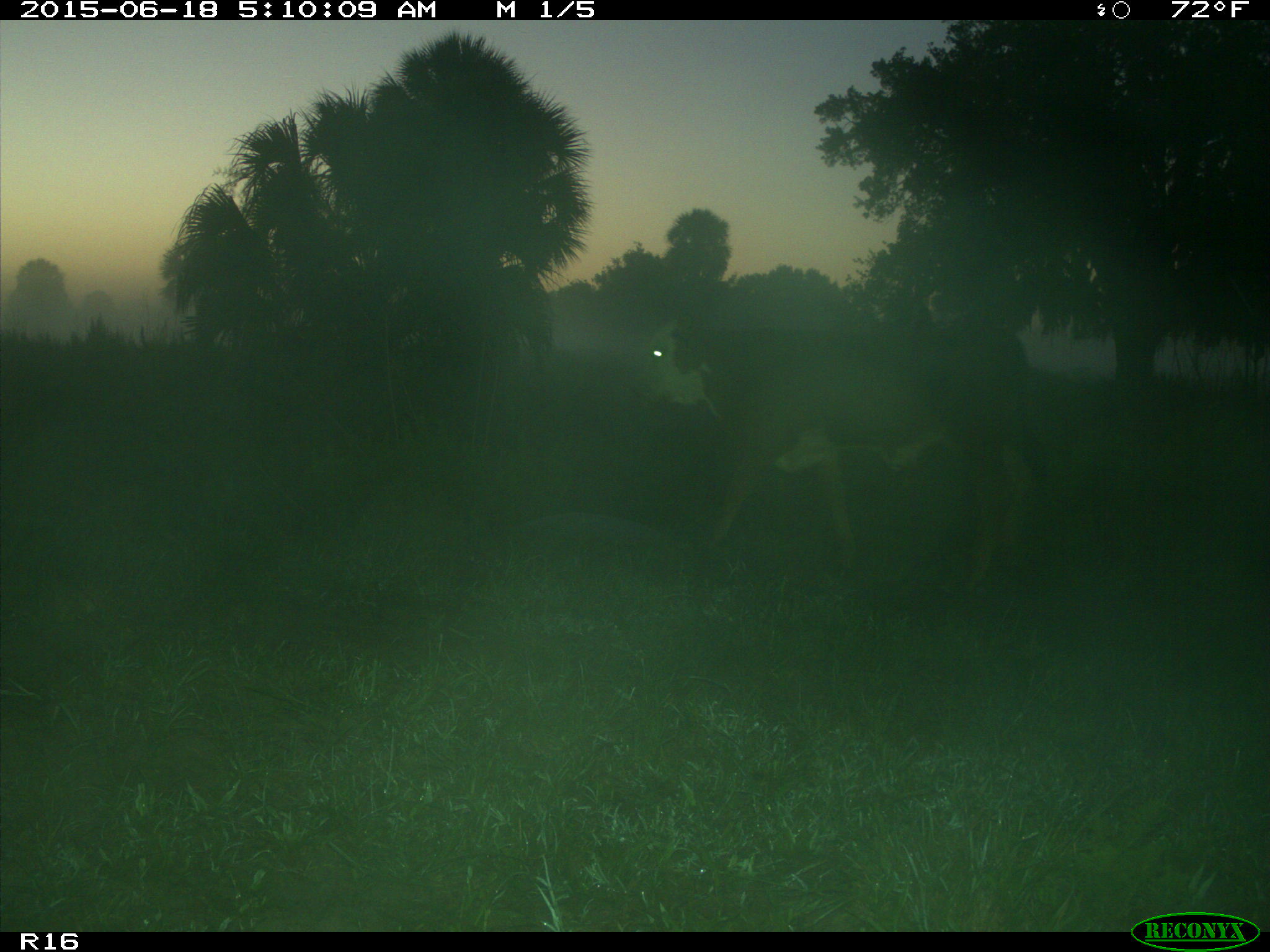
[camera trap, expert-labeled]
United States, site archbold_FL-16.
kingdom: Animalia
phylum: Chordata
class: Mammalia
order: Artiodactyla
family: Bovidae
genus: Bos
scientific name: Bos taurus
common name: domestic cow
Bos taurus (domestic cow).